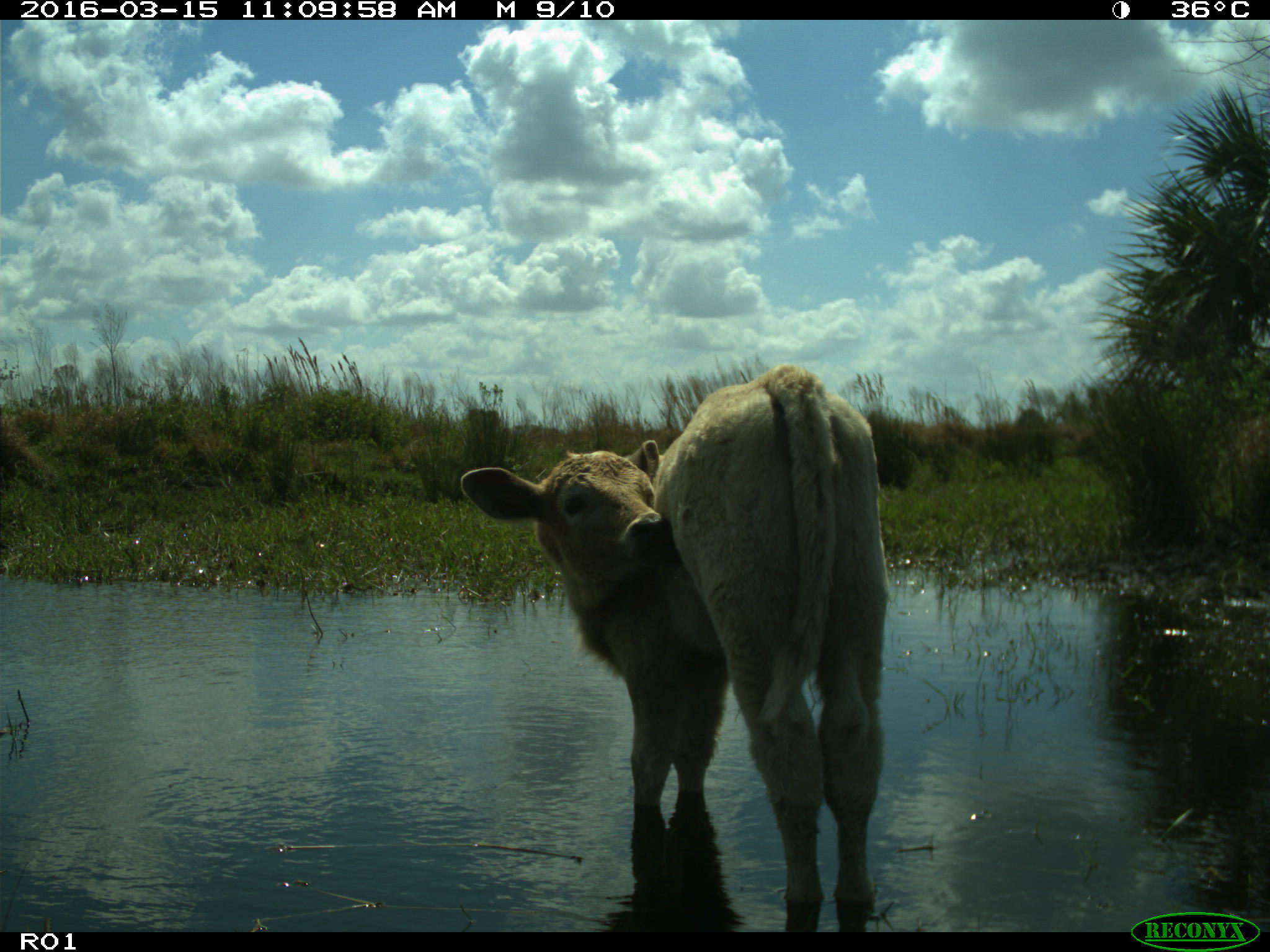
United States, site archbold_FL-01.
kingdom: Animalia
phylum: Chordata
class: Mammalia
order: Artiodactyla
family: Bovidae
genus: Bos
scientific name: Bos taurus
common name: domestic cow